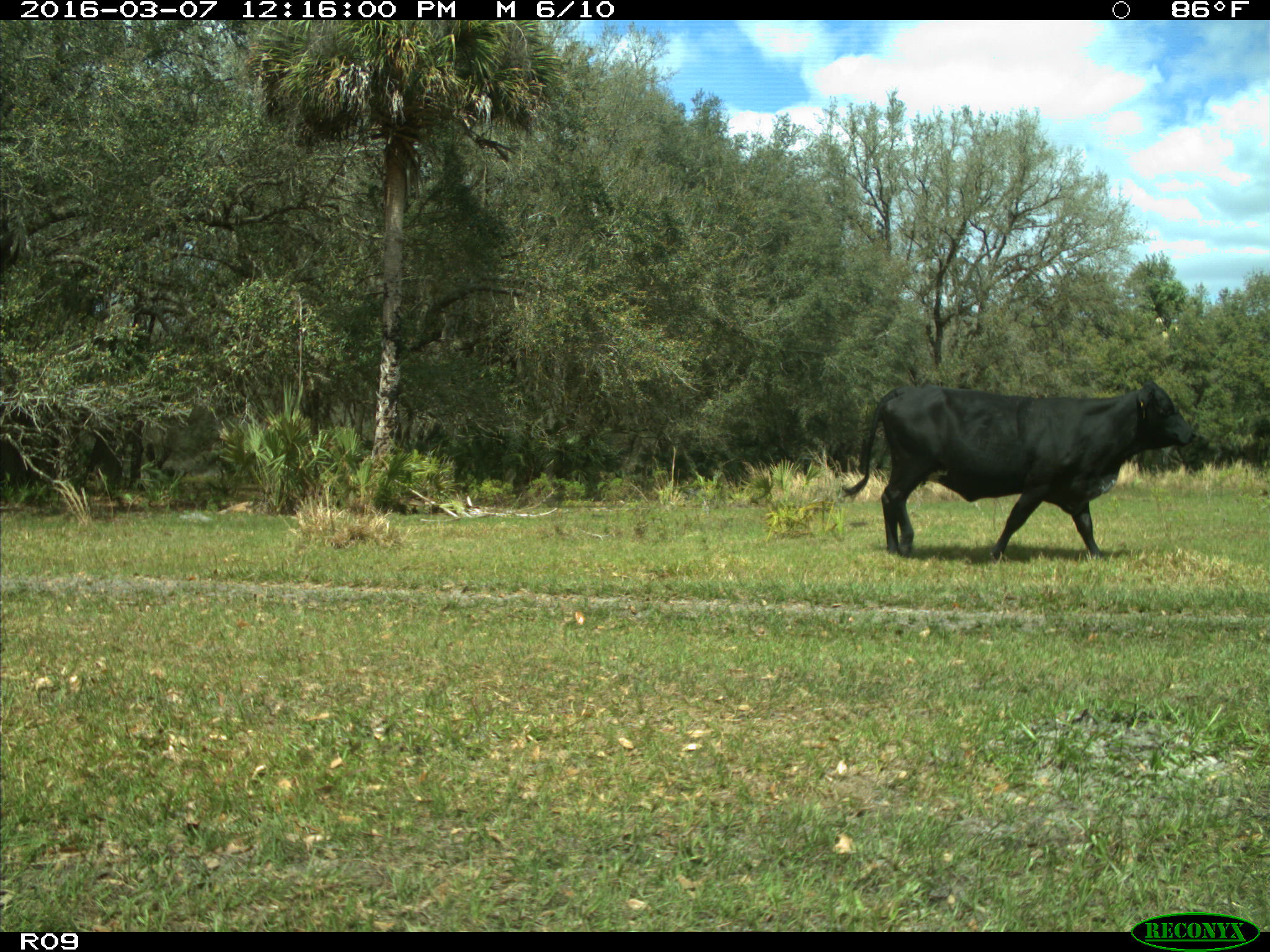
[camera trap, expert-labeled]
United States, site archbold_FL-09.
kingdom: Animalia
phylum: Chordata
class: Mammalia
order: Artiodactyla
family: Bovidae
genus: Bos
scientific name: Bos taurus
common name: domestic cow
Bos taurus (domestic cow).